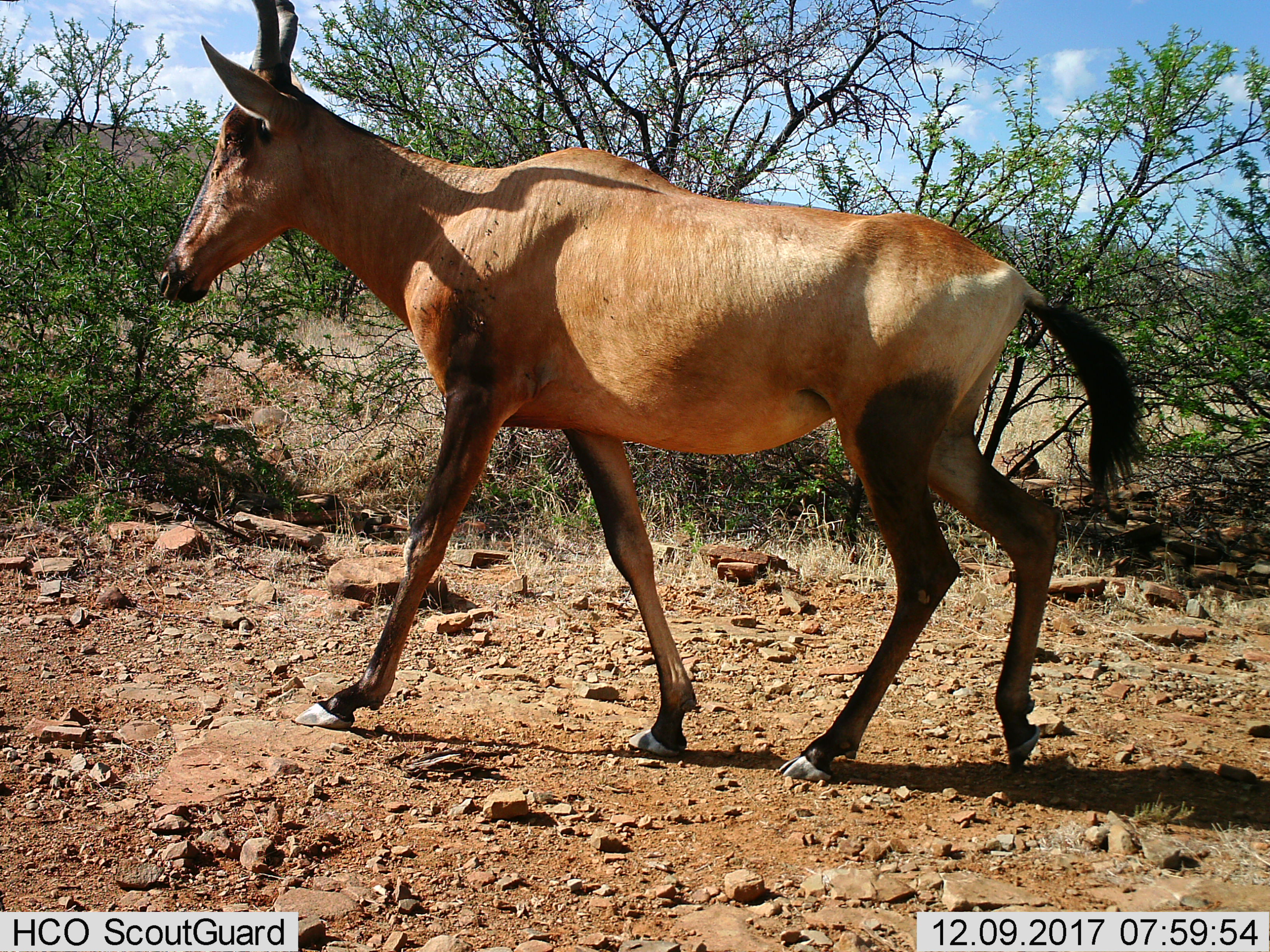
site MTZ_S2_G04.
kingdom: Animalia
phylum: Chordata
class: Mammalia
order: Artiodactyla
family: Bovidae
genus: Alcelaphus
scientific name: Alcelaphus buselaphus caama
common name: red hartebeest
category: hartebeestred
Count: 1.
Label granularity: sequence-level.